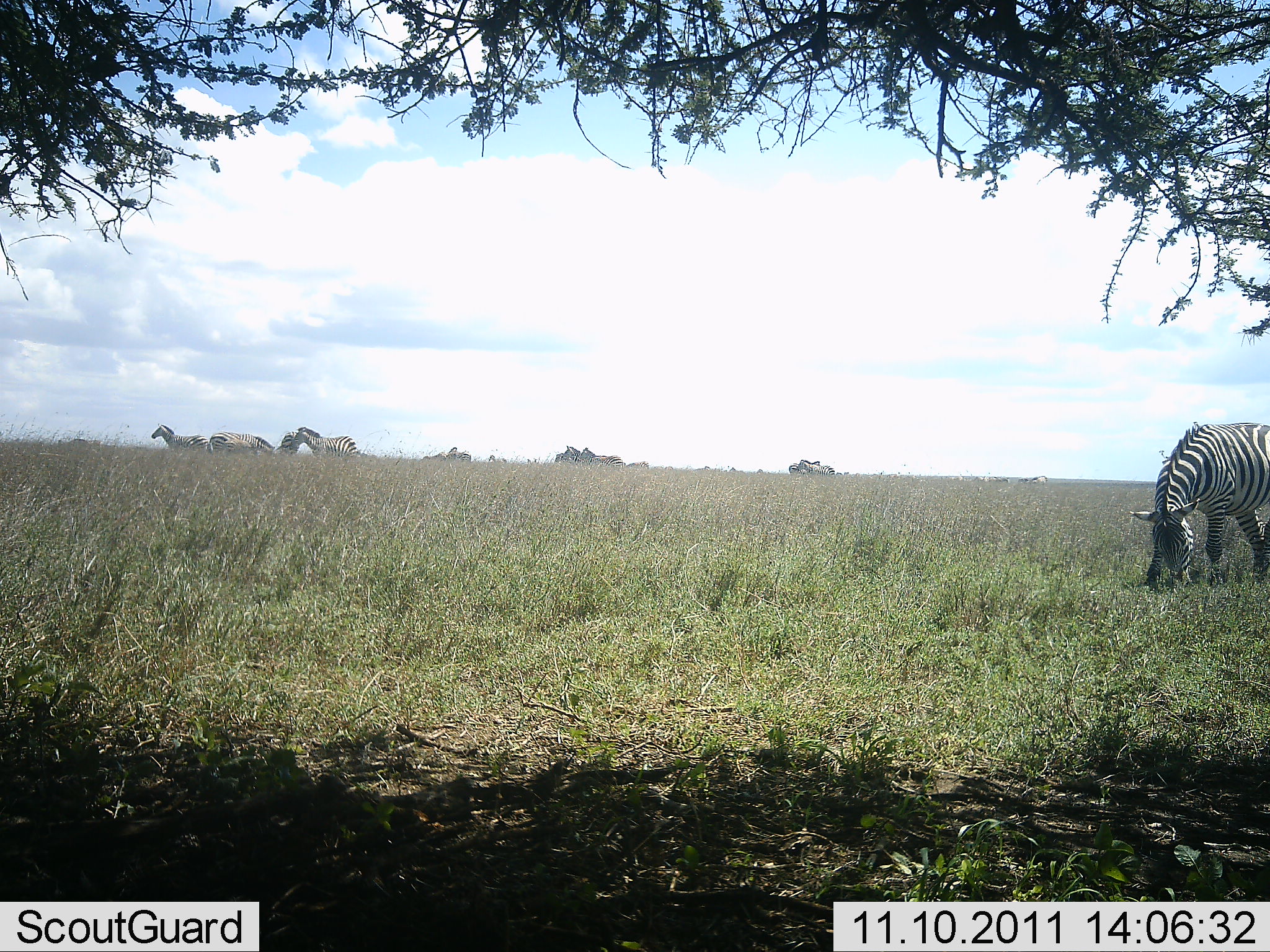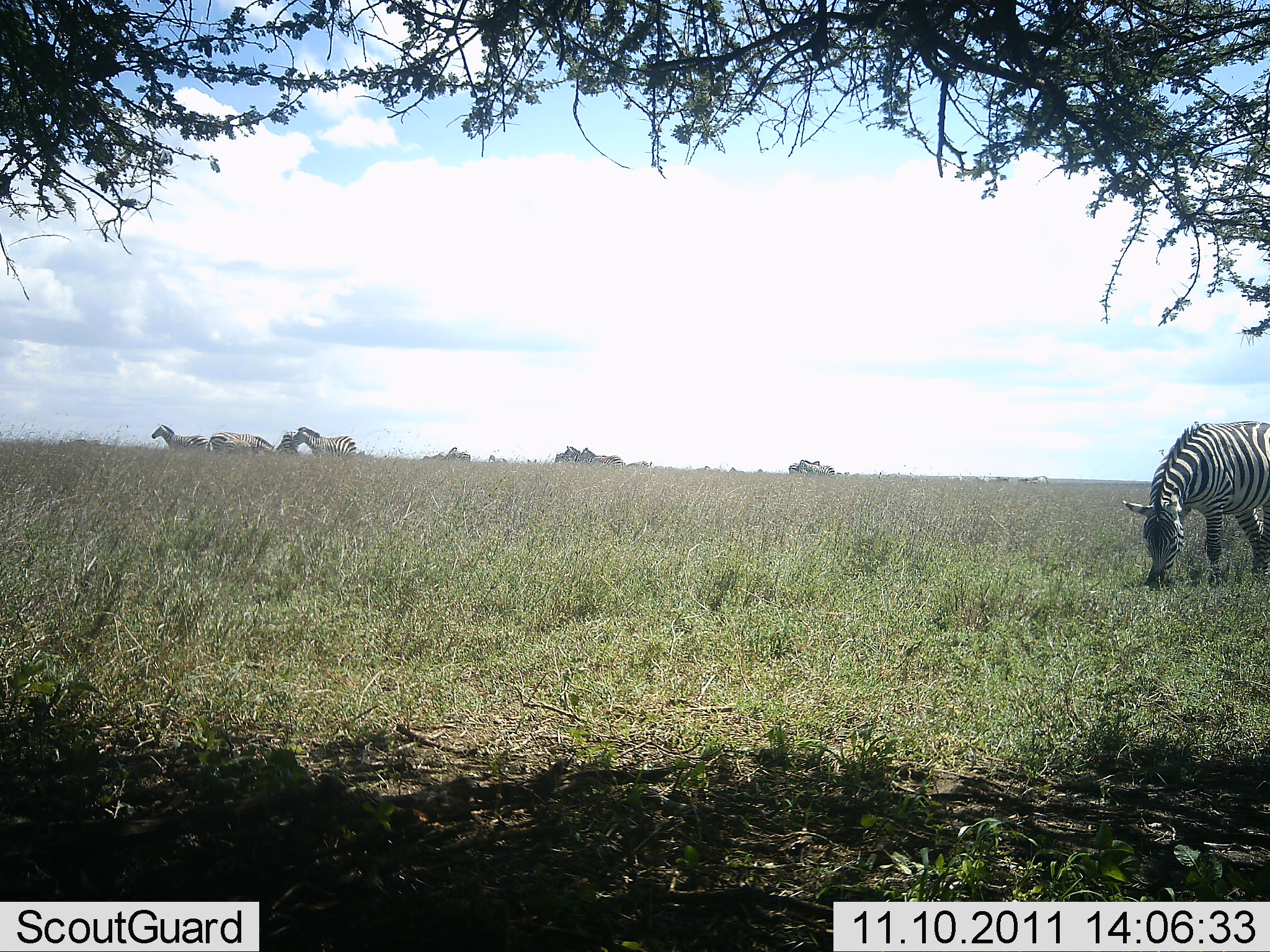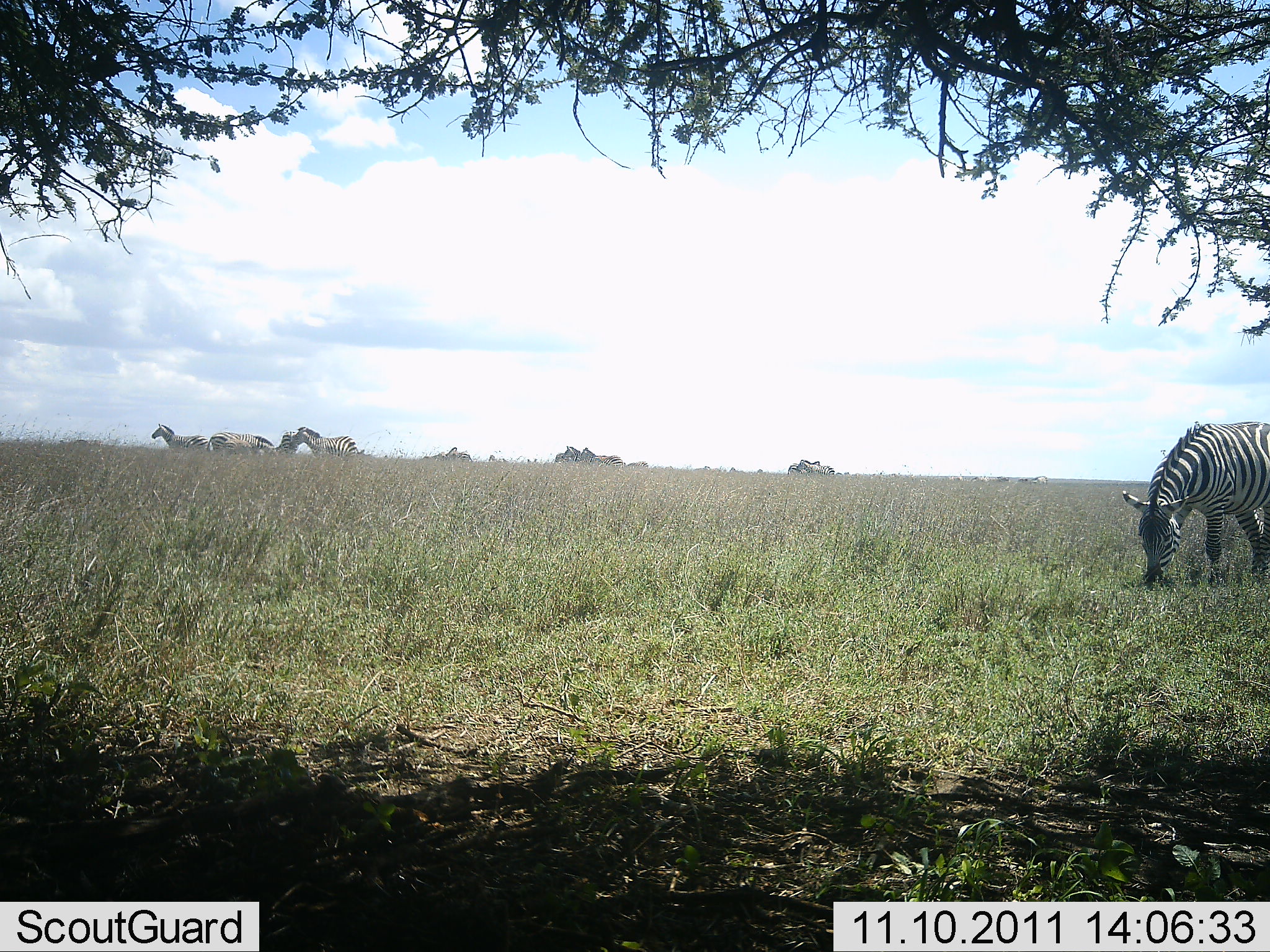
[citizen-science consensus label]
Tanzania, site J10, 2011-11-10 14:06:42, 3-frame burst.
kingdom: Animalia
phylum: Chordata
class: Mammalia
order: Perissodactyla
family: Equidae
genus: Equus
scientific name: Equus quagga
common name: plains zebra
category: zebra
Zebra (plains zebra) (Equus quagga), count 5. Behavior (volunteer vote fractions): standing 75%, resting 0%, moving 8%, interacting 0%. Young present (vote fraction): 0%. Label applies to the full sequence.